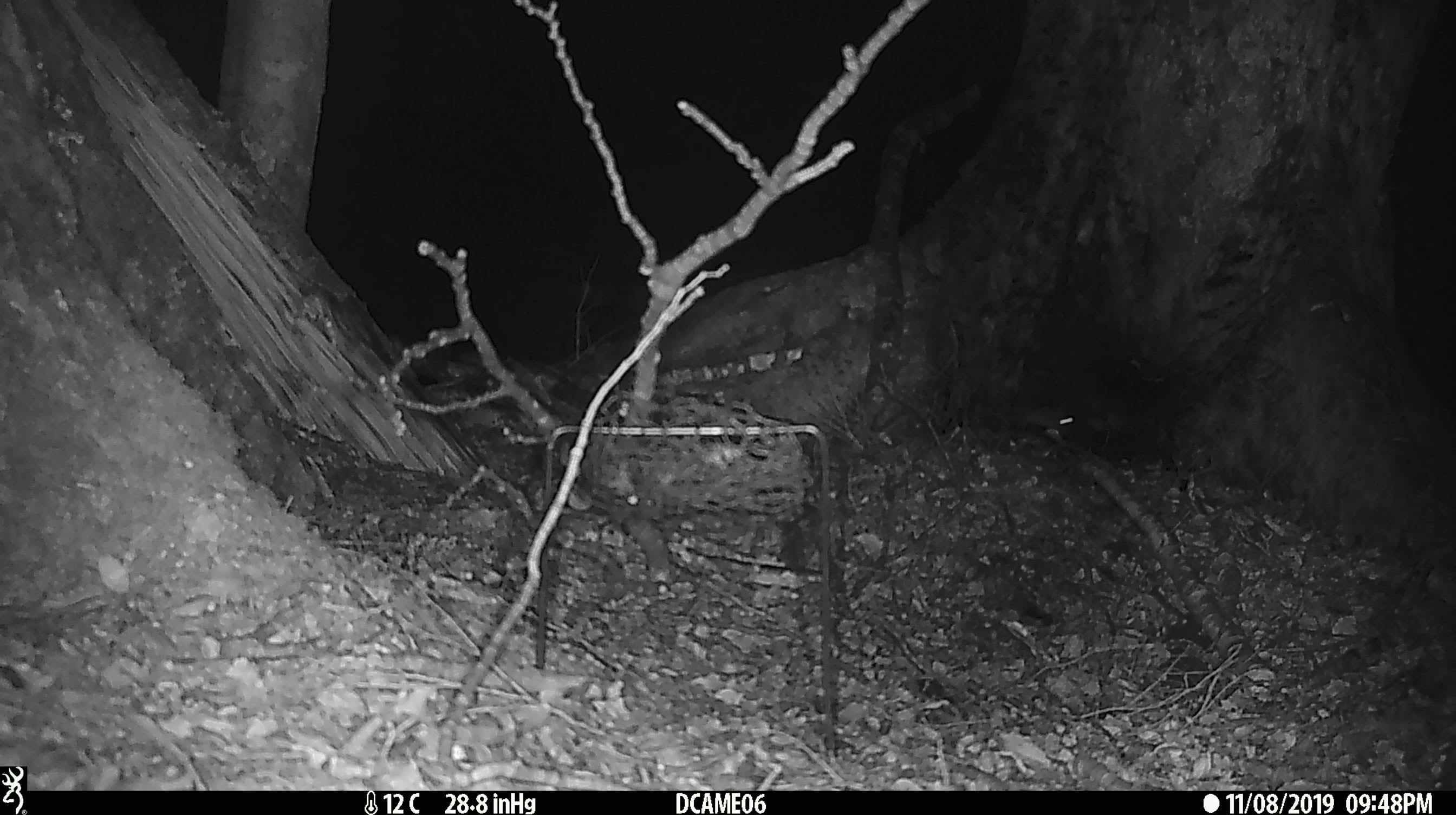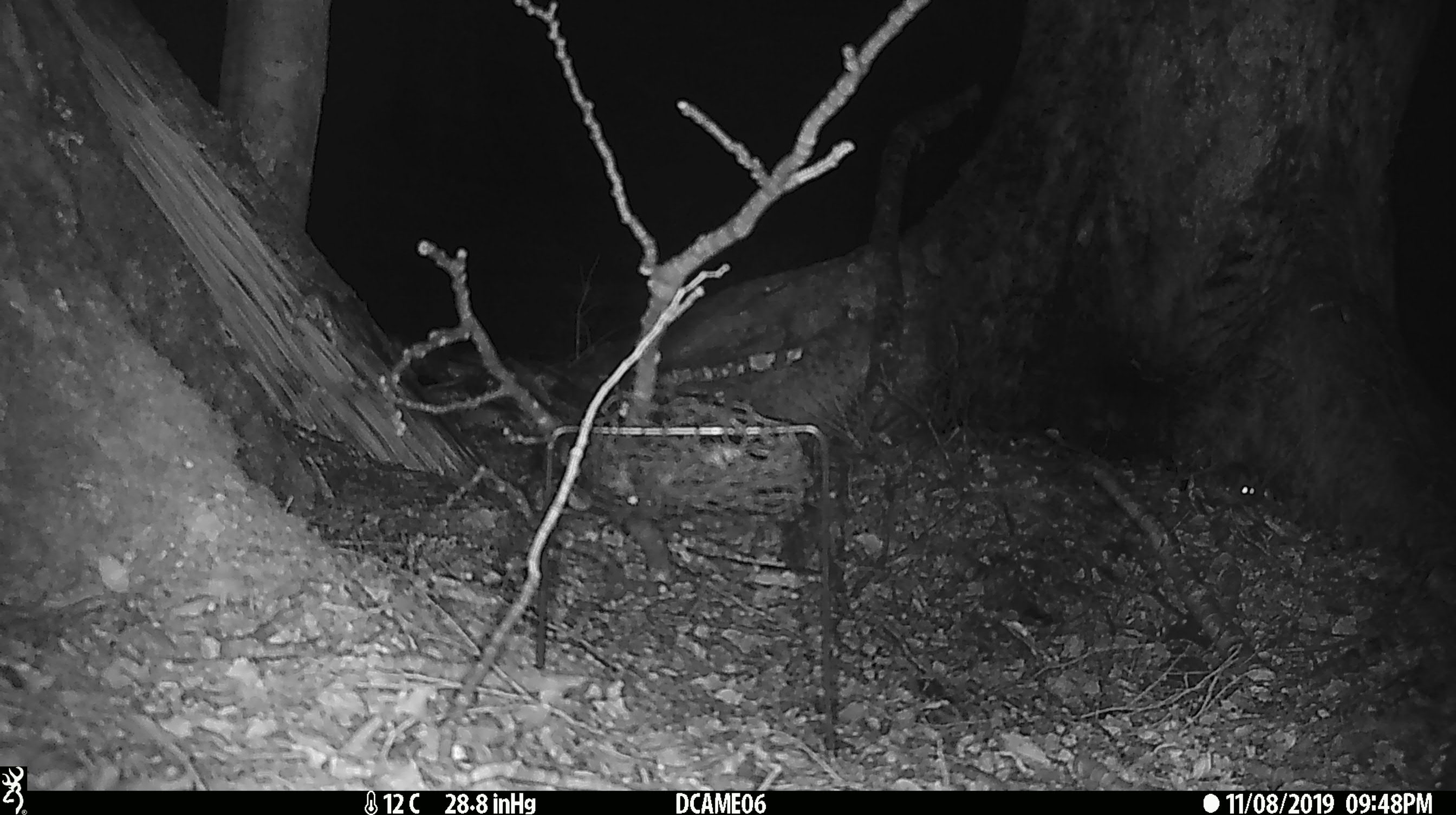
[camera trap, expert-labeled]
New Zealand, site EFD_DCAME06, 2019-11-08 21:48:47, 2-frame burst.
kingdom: Animalia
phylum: Chordata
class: Mammalia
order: Rodentia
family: Muridae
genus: Mus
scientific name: Mus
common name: mouse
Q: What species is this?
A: Mouse (Mus).